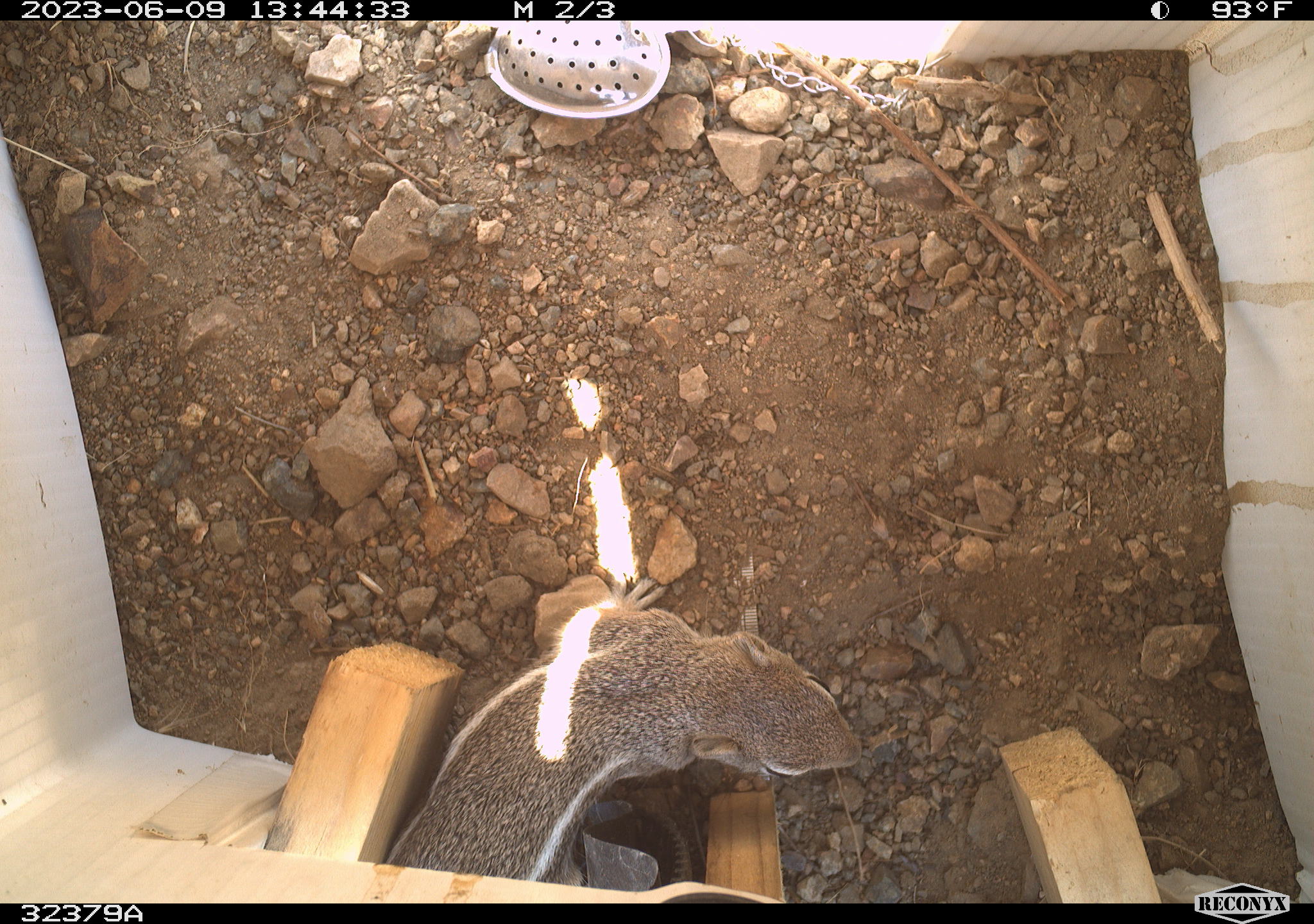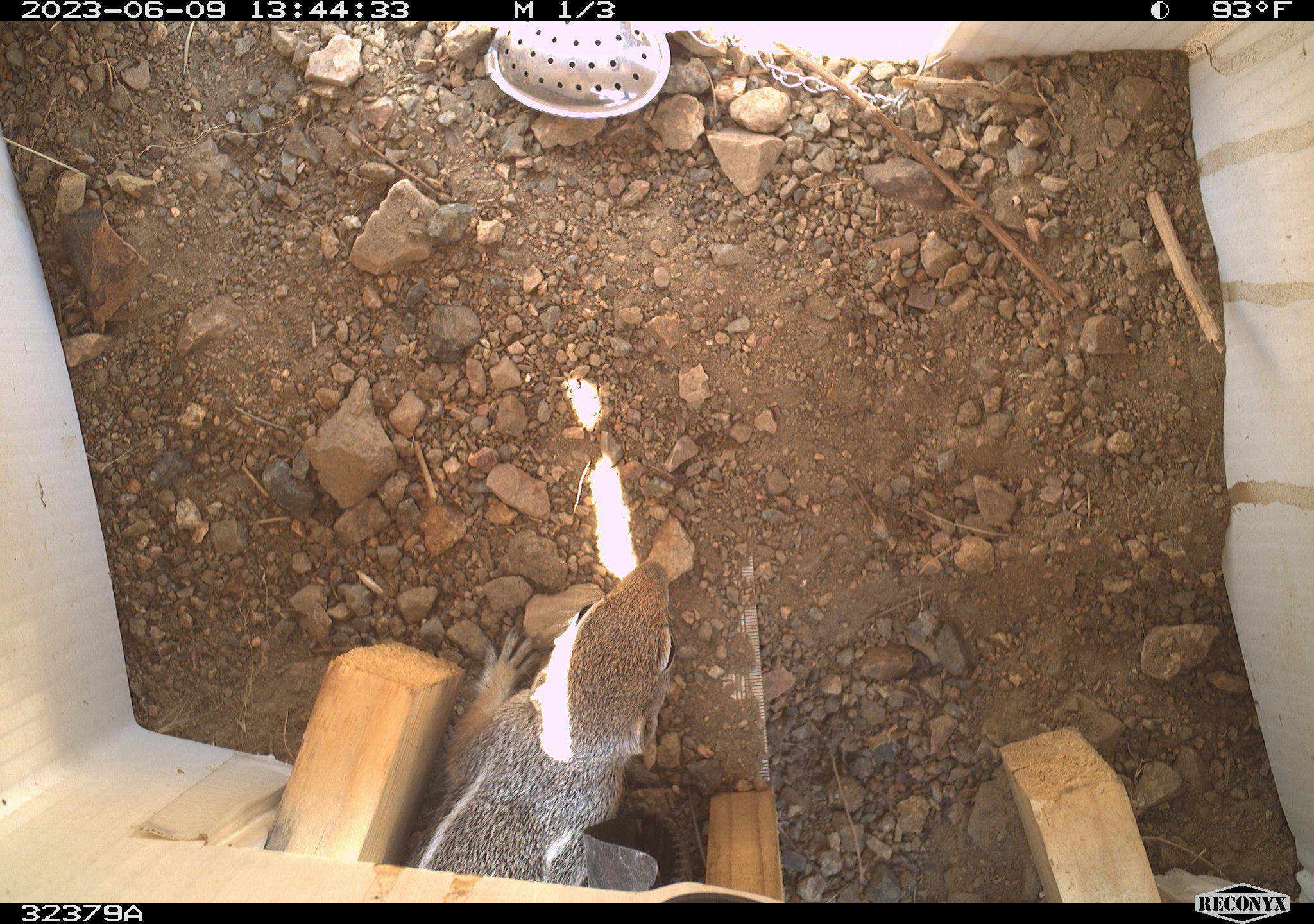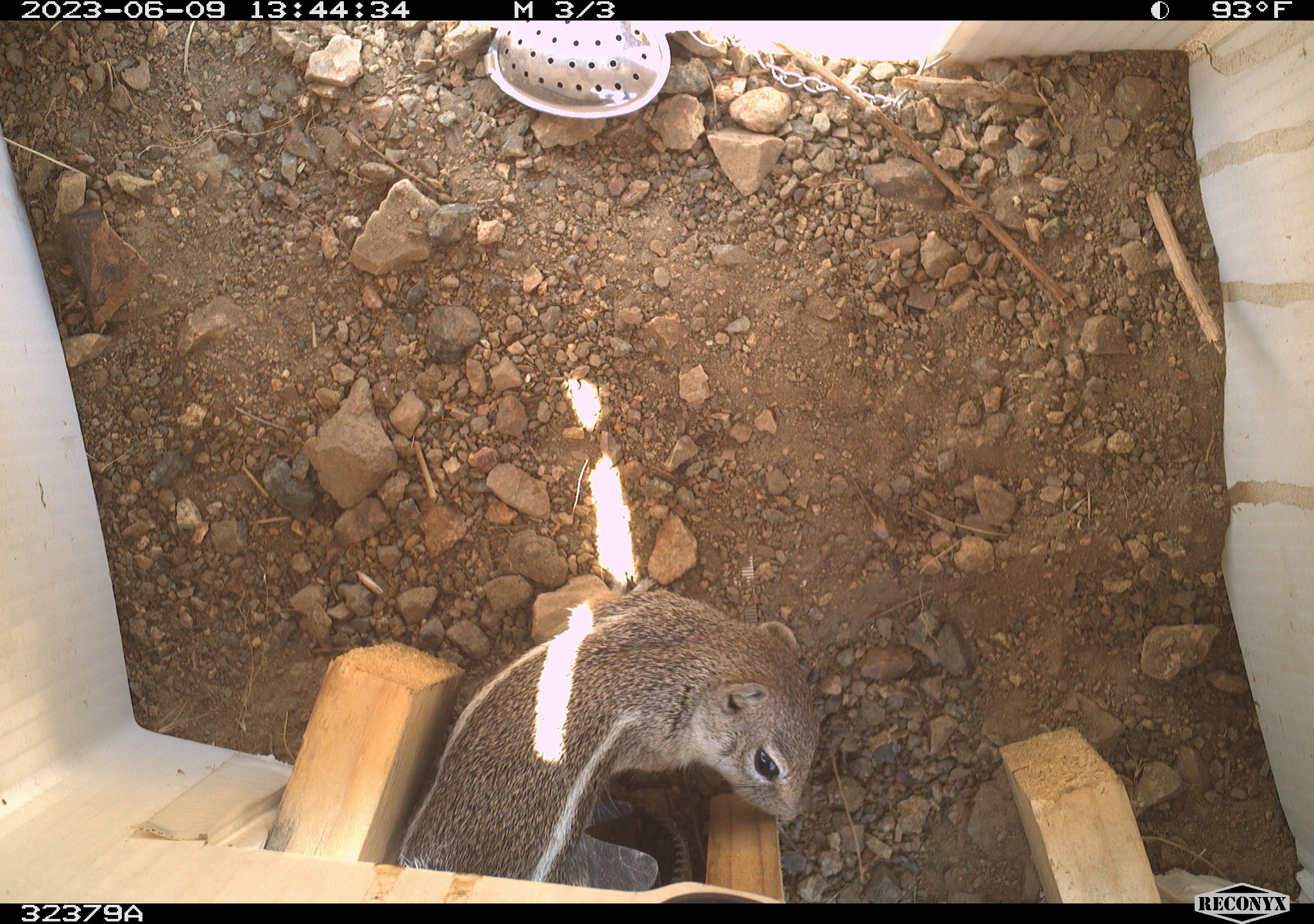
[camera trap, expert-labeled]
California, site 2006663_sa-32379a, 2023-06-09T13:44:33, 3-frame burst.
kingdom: Animalia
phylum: Chordata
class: Mammalia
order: Rodentia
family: Sciuridae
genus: Ammospermophilus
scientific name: Ammospermophilus leucurus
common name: white-tailed antelope squirrel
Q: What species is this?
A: White-tailed antelope squirrel (Ammospermophilus leucurus).